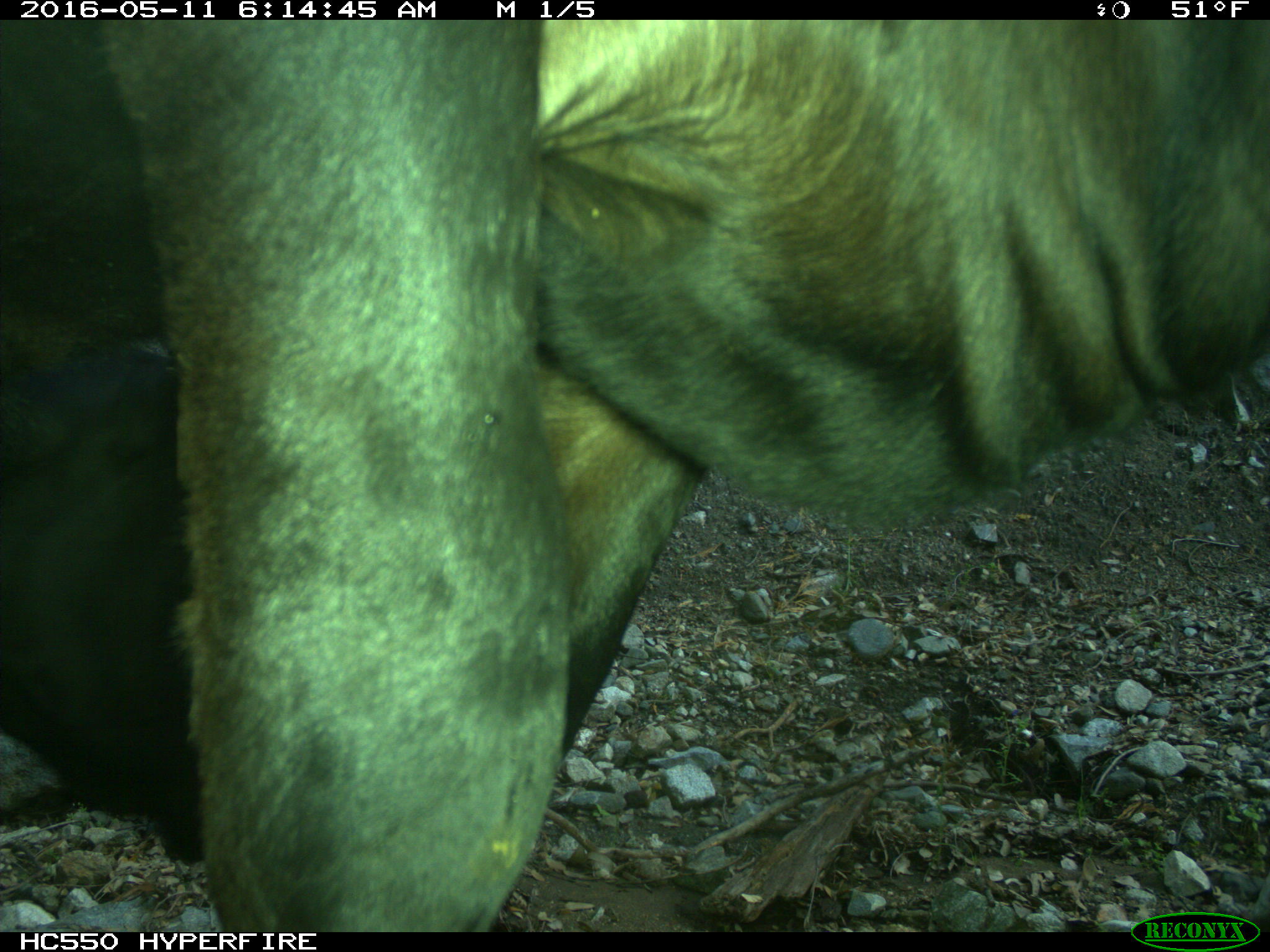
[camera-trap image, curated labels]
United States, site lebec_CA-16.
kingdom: Animalia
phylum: Chordata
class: Mammalia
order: Artiodactyla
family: Bovidae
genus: Bos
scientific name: Bos taurus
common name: domestic cow